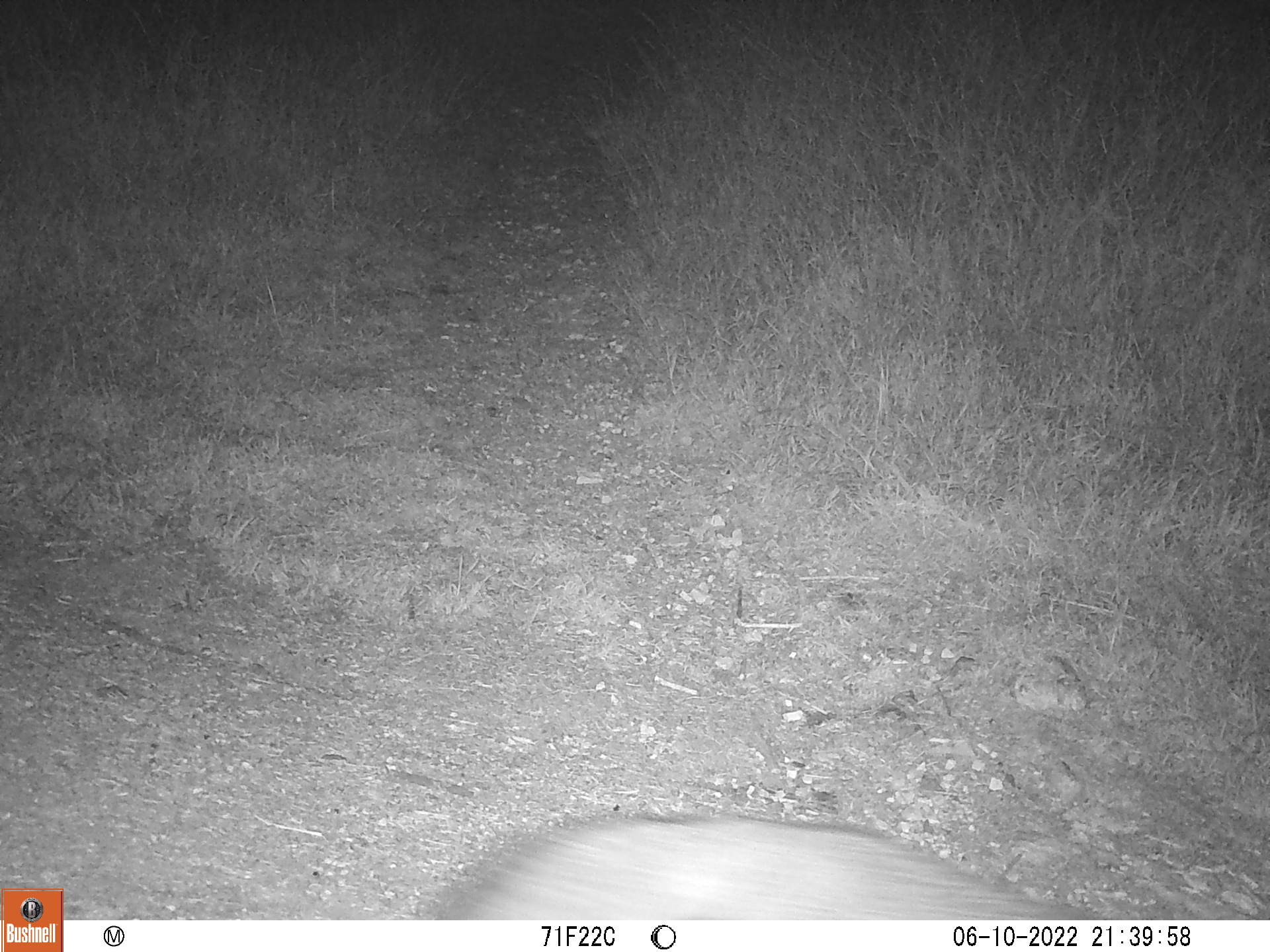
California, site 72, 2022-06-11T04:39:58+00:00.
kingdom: Animalia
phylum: Chordata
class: Mammalia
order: Carnivora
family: Canidae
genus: Urocyon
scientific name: Urocyon cinereoargenteus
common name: gray fox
Gray fox (Urocyon cinereoargenteus).